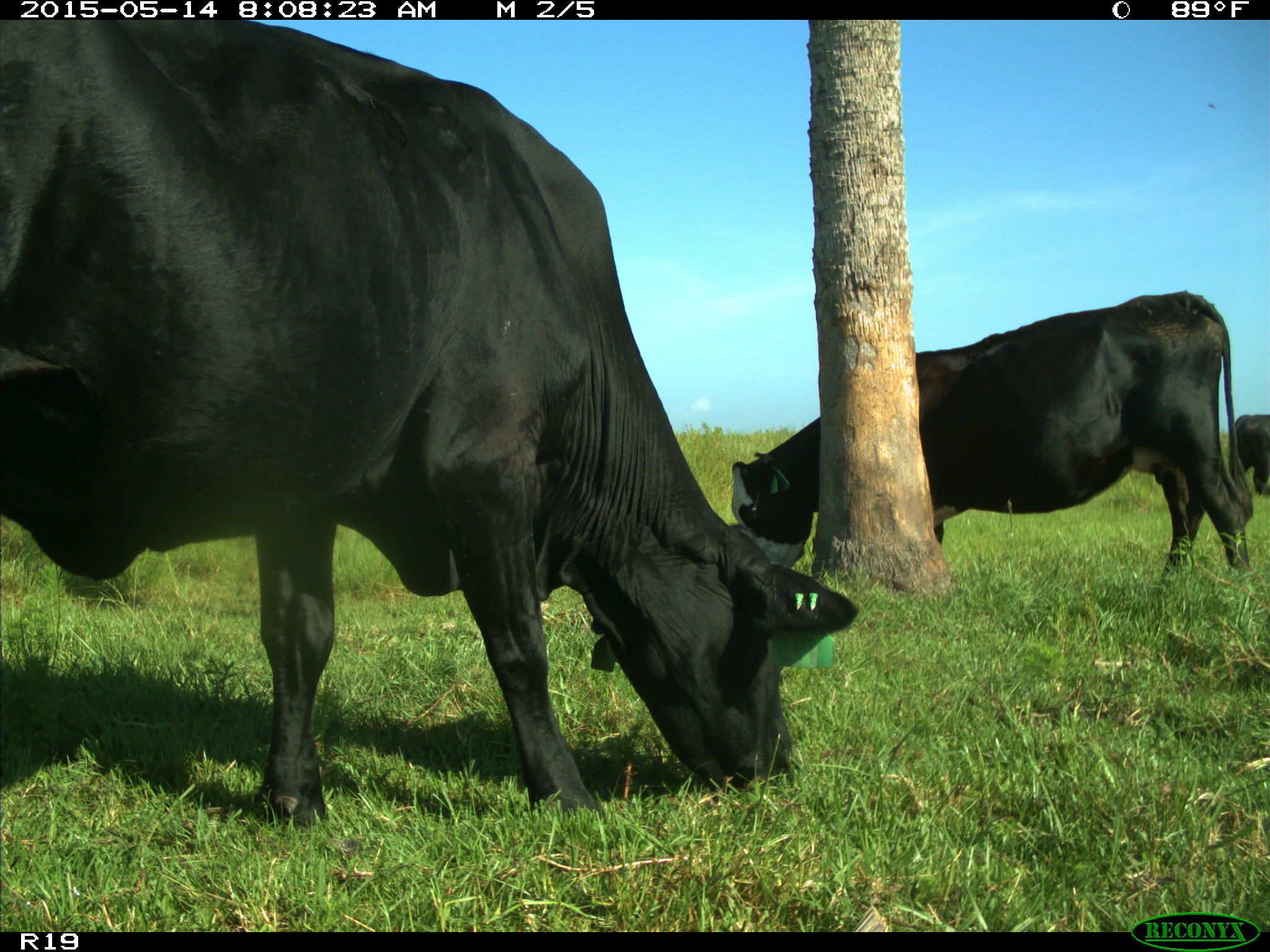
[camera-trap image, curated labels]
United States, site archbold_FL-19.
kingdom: Animalia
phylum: Chordata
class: Mammalia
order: Artiodactyla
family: Bovidae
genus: Bos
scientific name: Bos taurus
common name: domestic cow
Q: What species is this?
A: Bos taurus (domestic cow).